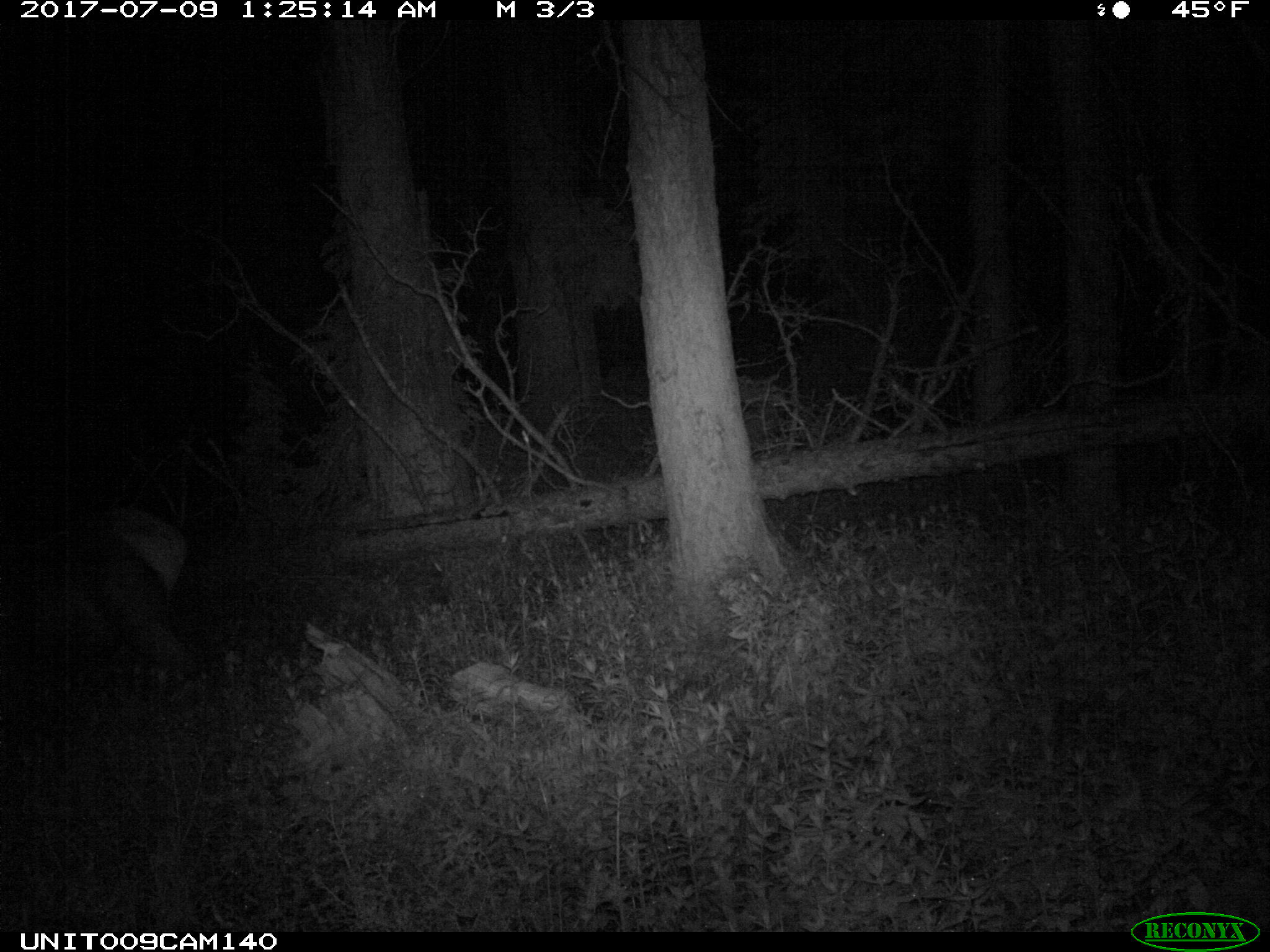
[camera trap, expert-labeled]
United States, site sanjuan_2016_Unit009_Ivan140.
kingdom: Animalia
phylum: Chordata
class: Mammalia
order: Artiodactyla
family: Cervidae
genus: Cervus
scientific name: Cervus elaphus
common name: red deer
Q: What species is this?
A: Cervus elaphus (red deer).